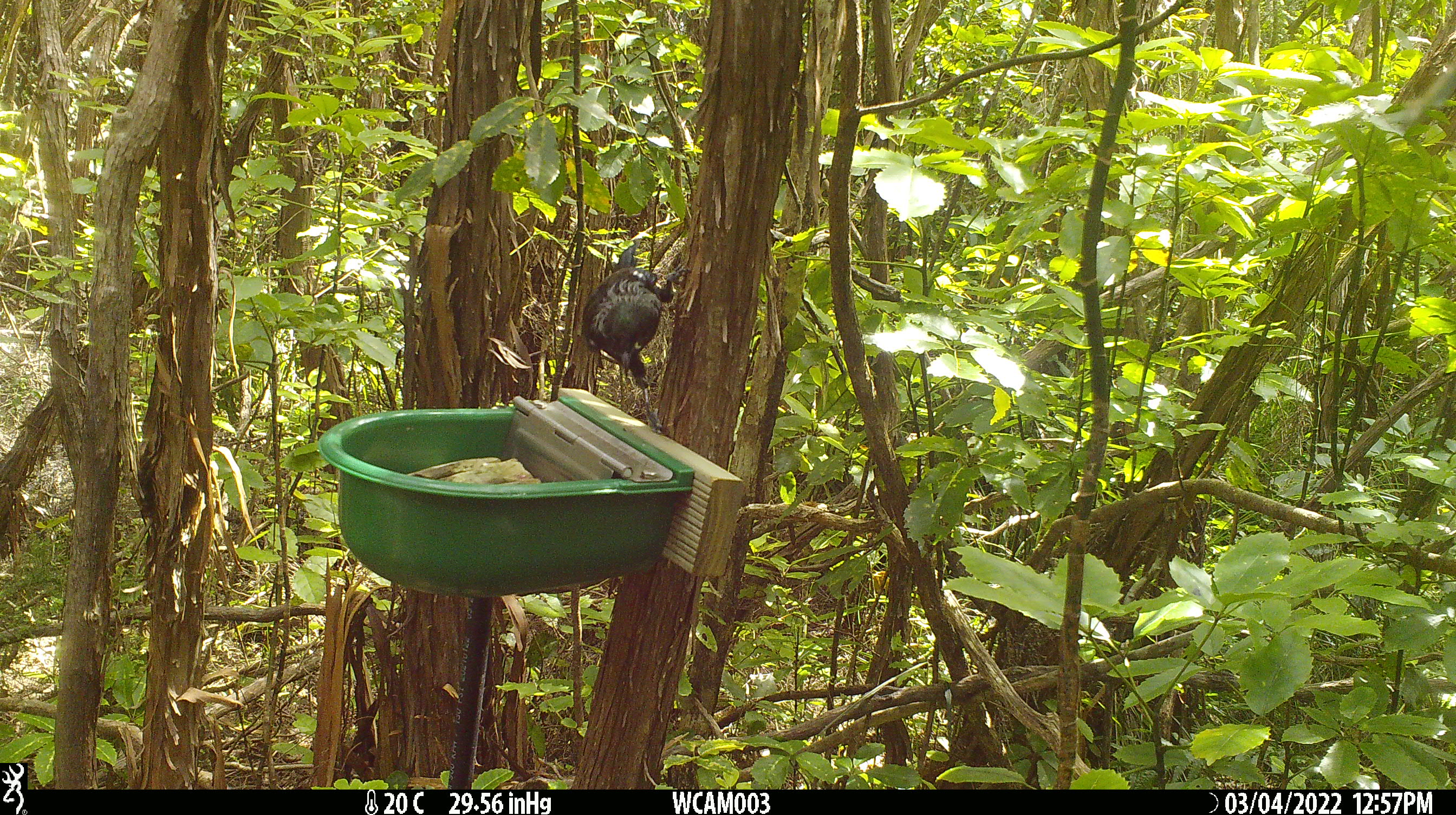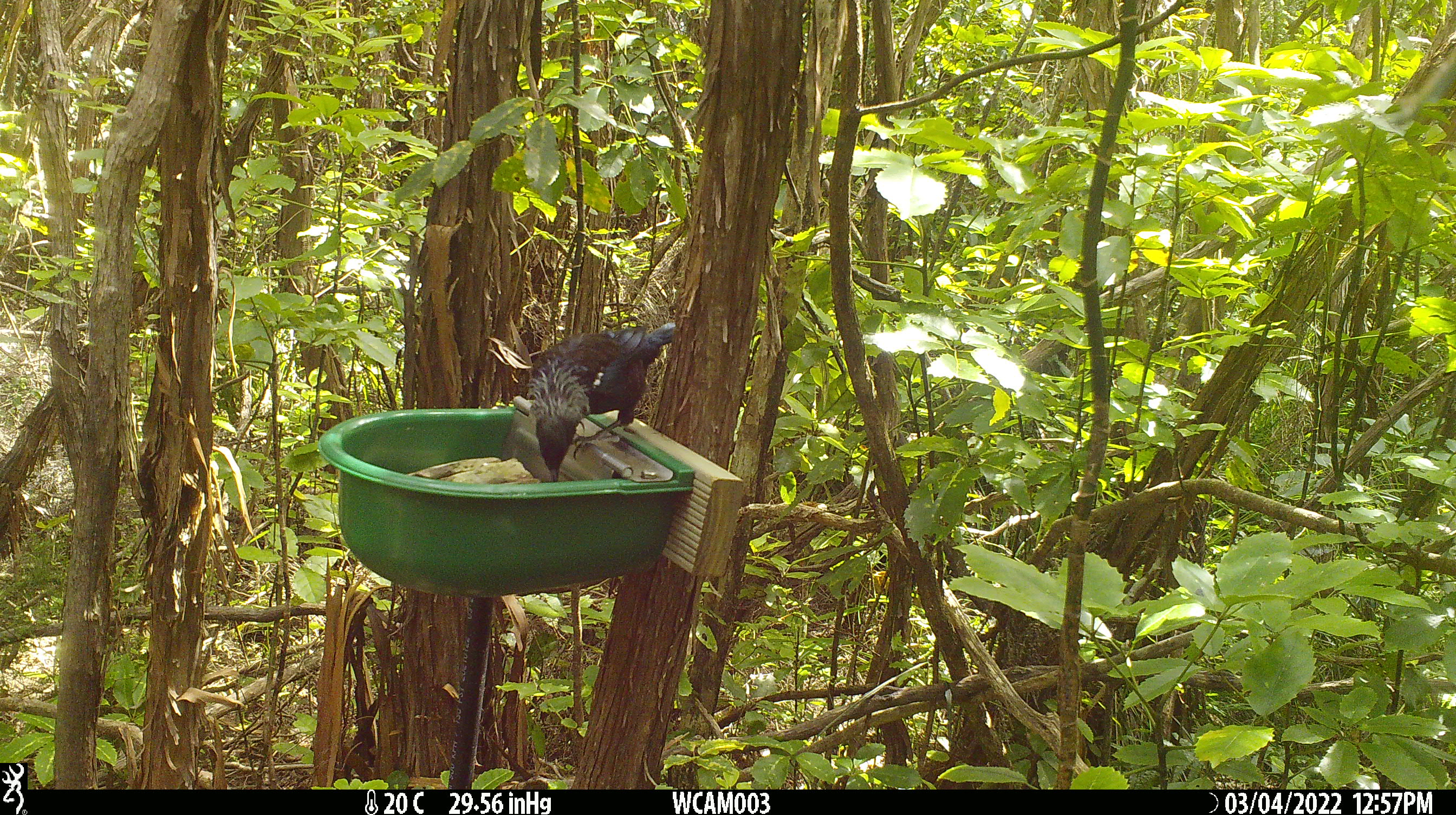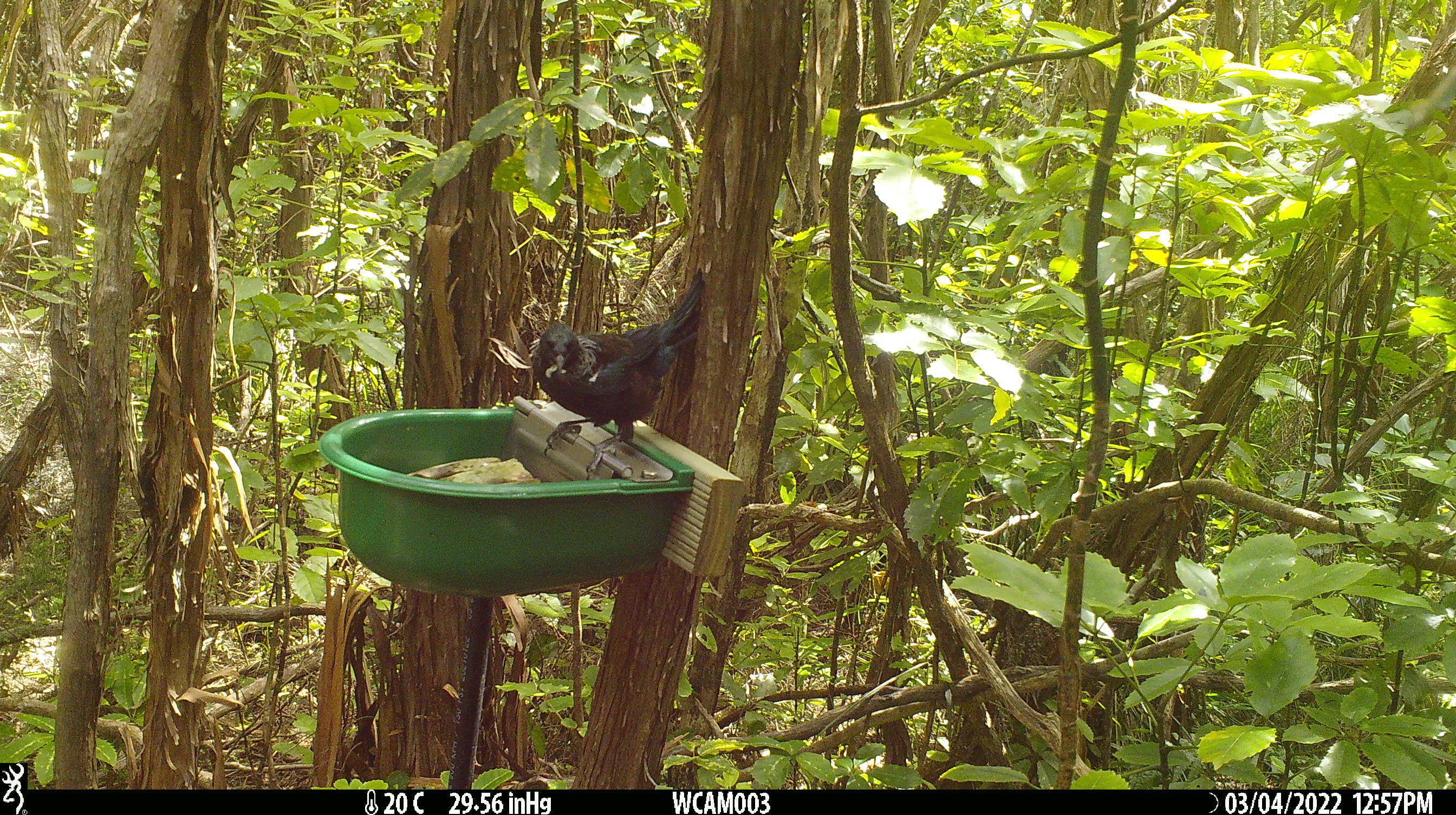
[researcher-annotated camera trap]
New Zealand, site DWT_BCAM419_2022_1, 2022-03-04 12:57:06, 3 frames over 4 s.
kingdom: Animalia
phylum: Chordata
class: Aves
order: Passeriformes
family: Meliphagidae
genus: Prosthemadera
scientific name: Prosthemadera novaeseelandiae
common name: tui